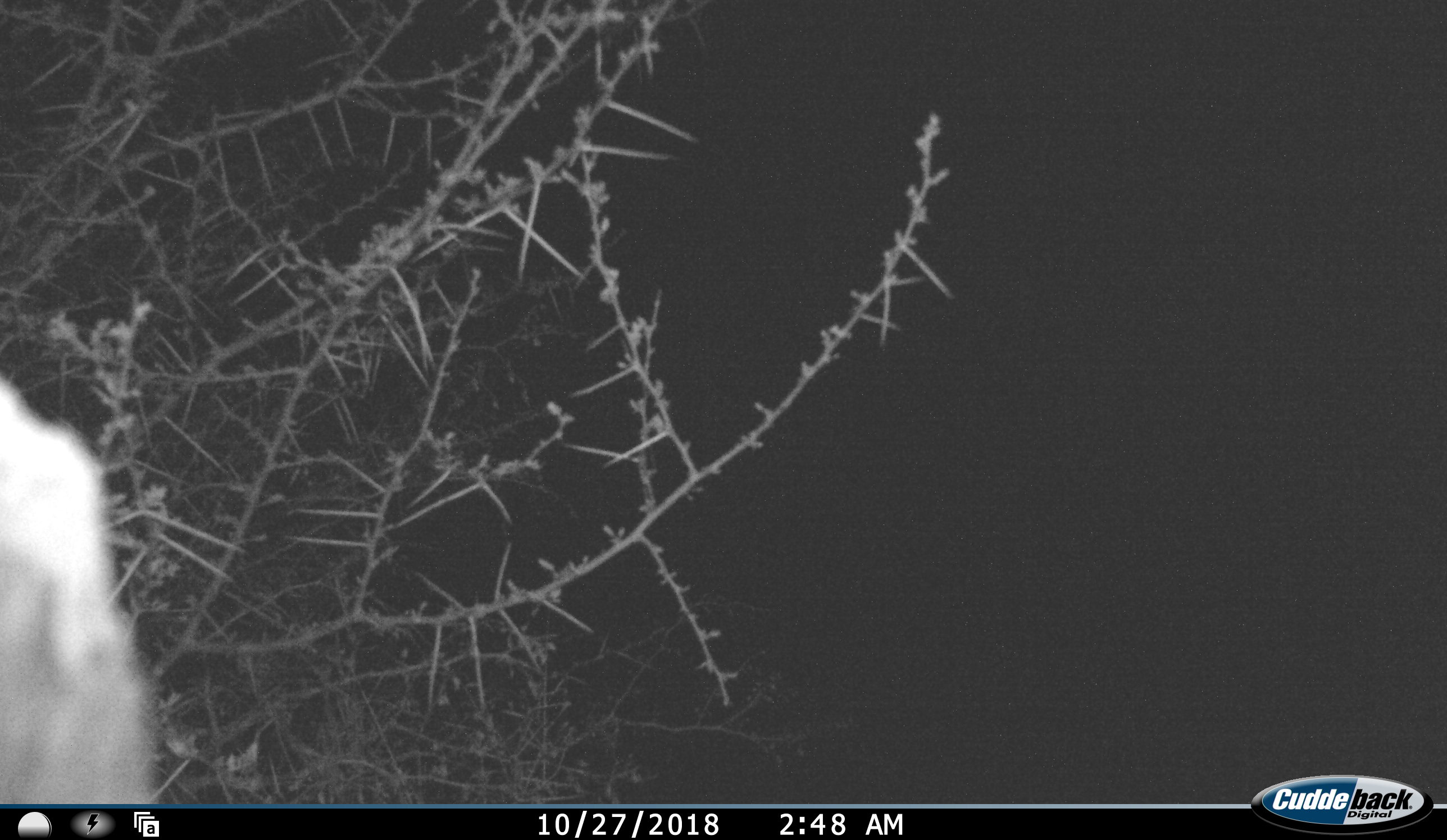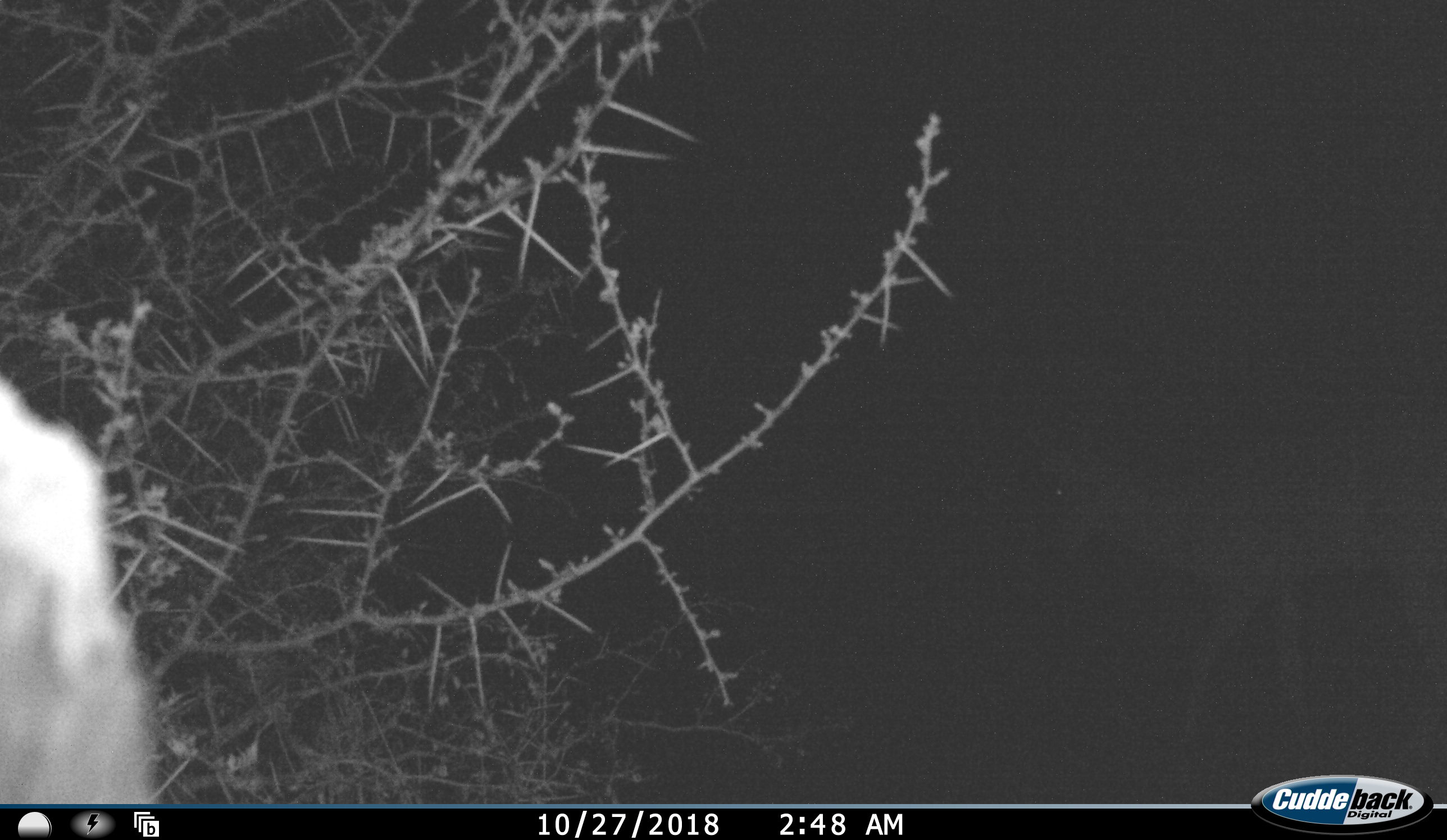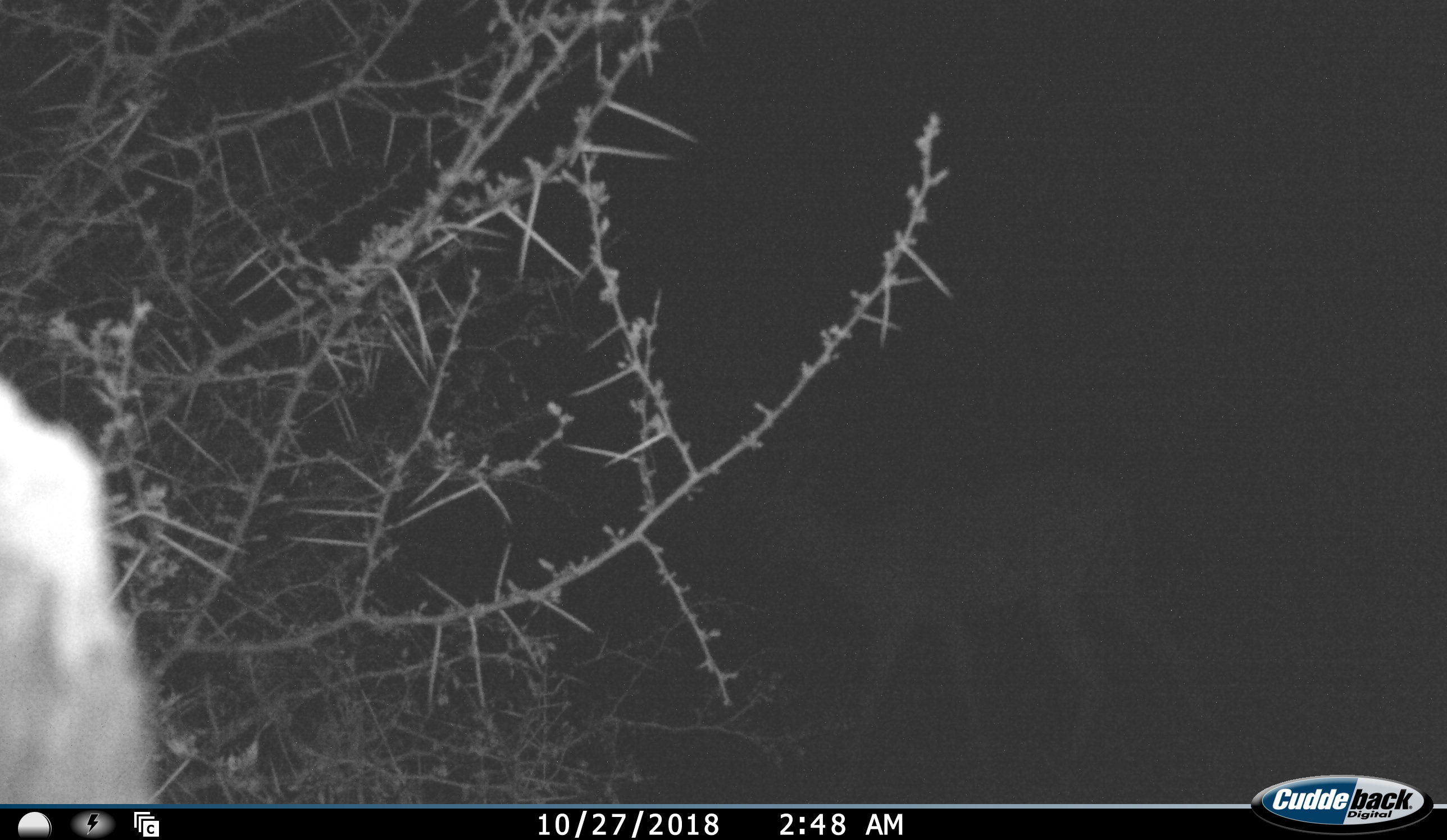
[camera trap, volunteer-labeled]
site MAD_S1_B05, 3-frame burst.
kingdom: Animalia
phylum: Chordata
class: Mammalia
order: Artiodactyla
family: Bovidae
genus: Aepyceros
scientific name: Aepyceros melampus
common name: impala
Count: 1.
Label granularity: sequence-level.